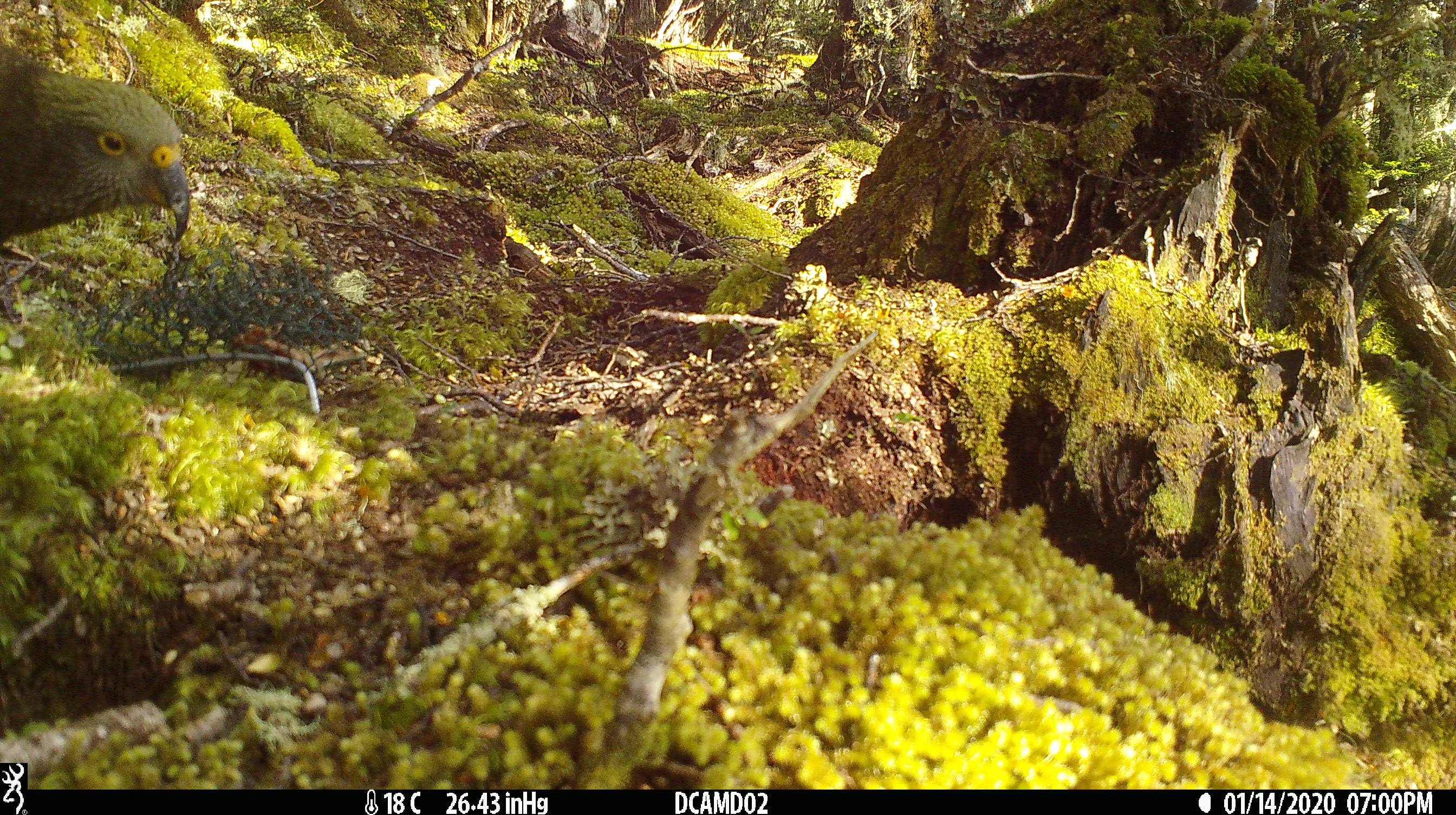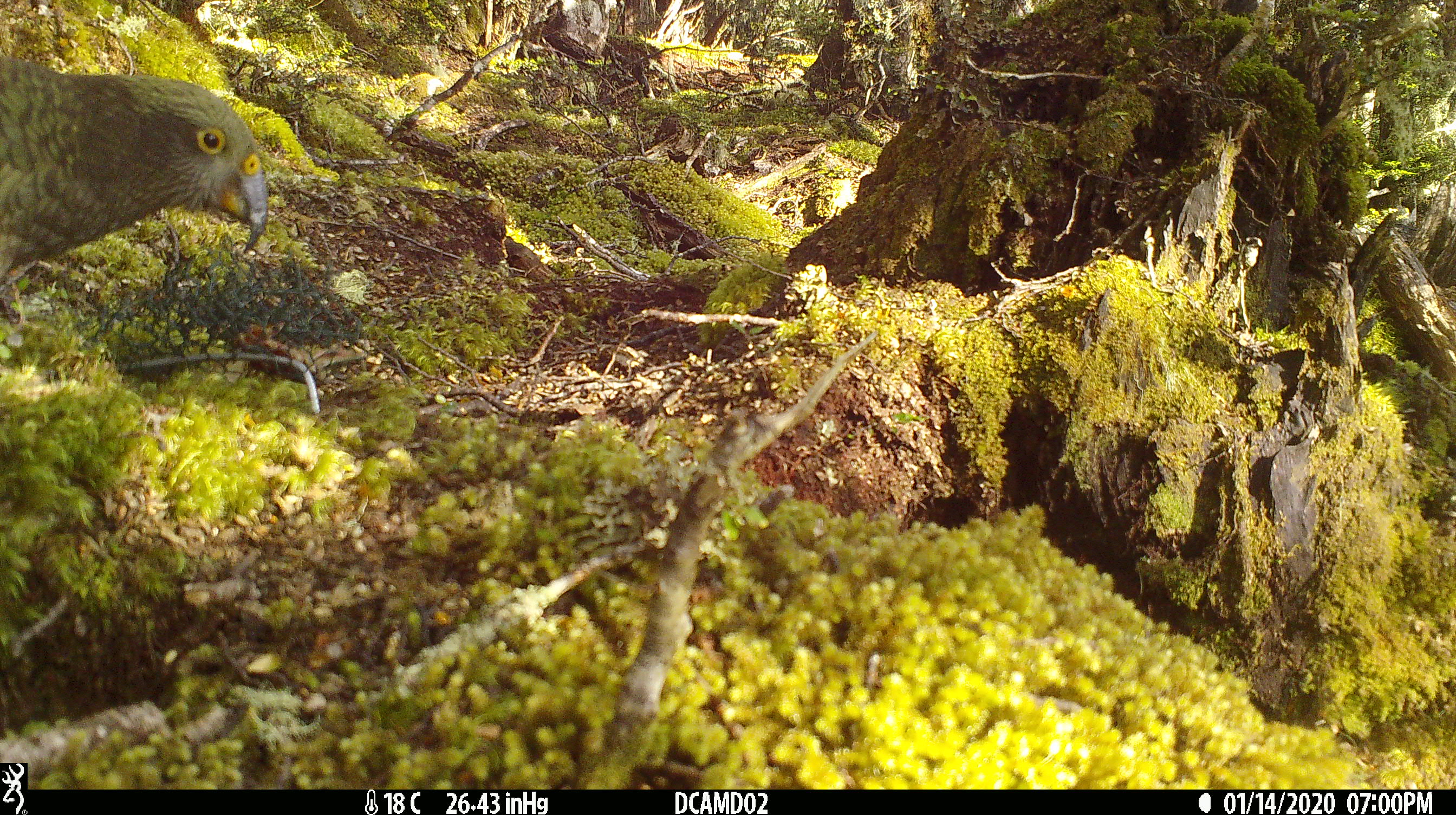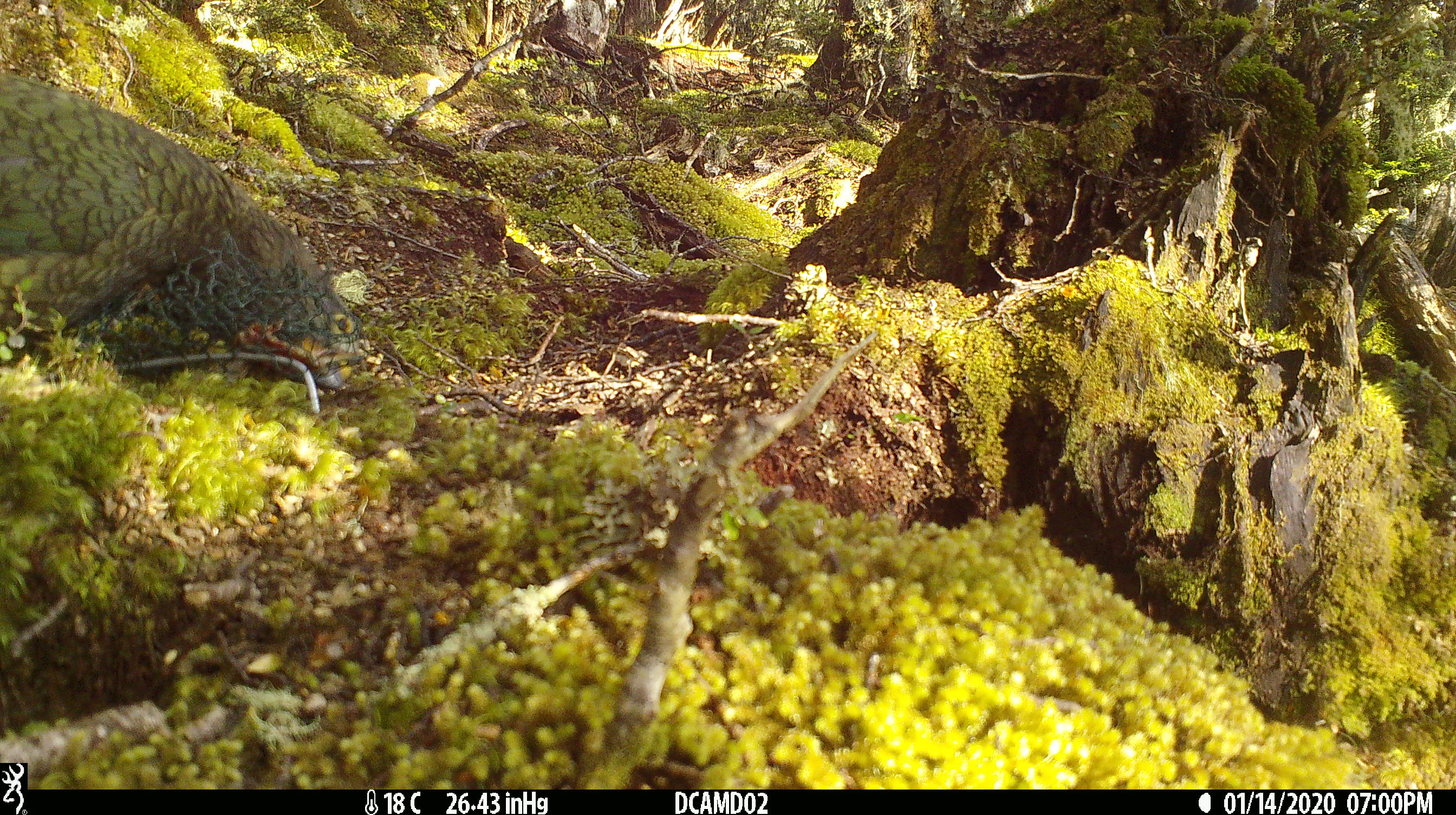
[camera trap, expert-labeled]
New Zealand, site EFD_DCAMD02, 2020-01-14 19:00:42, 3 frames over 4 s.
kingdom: Animalia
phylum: Chordata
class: Aves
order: Psittaciformes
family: Strigopidae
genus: Nestor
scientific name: Nestor notabilis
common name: kea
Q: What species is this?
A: Kea (Nestor notabilis).